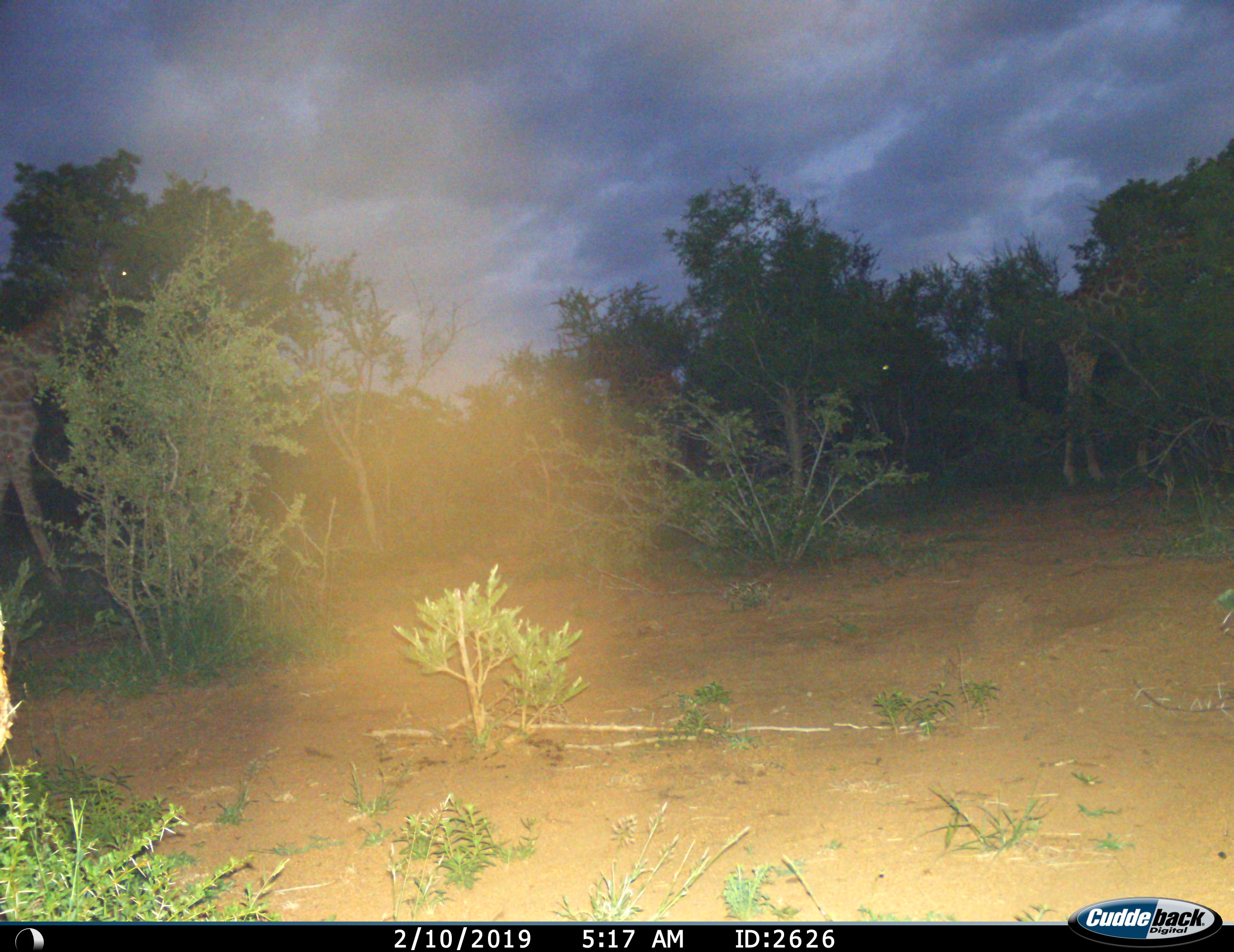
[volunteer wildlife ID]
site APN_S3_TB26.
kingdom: Animalia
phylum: Chordata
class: Mammalia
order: Artiodactyla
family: Giraffidae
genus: Giraffa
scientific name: Giraffa camelopardalis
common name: giraffe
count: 3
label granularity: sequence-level